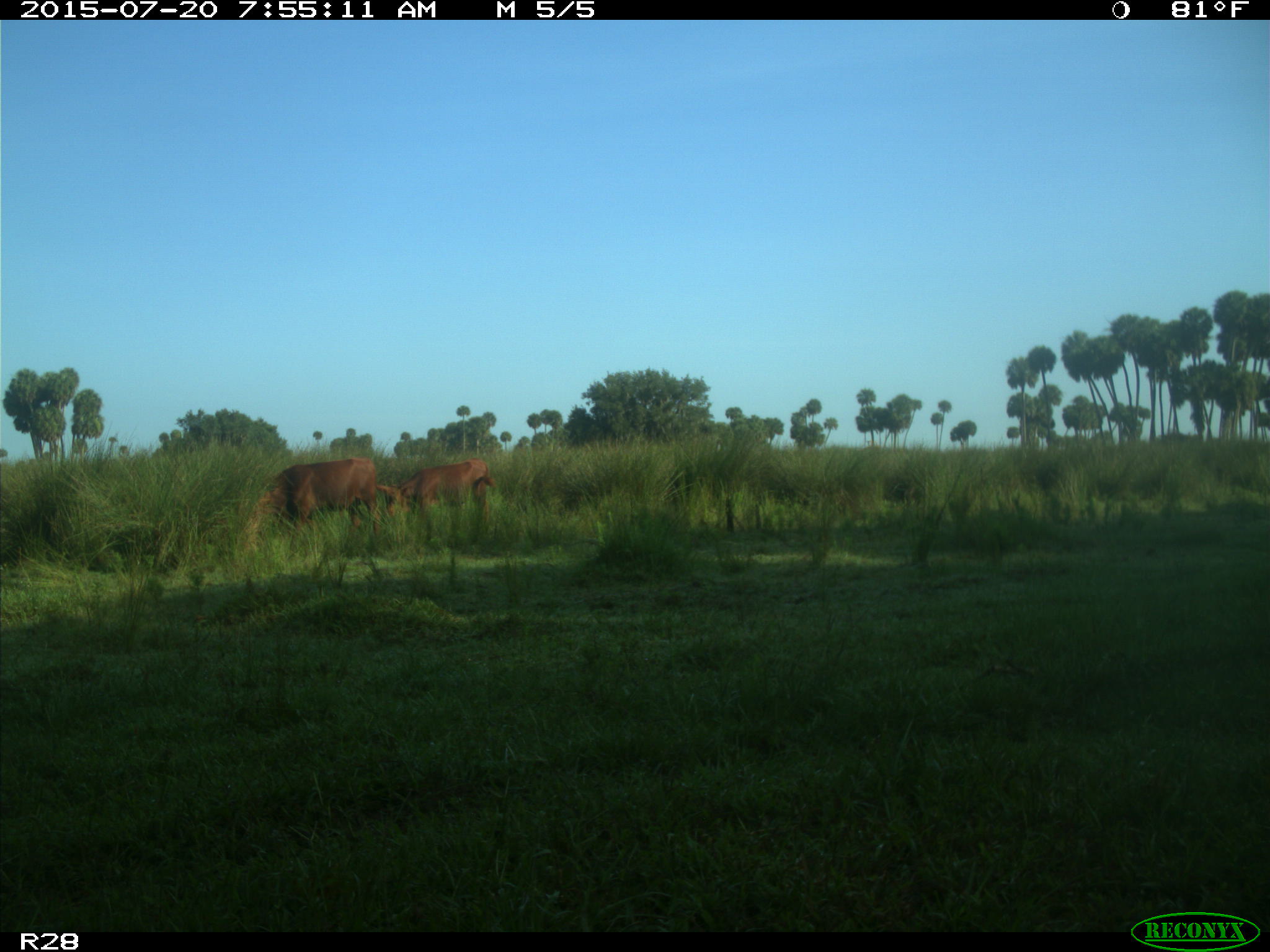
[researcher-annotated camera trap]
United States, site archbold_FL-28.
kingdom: Animalia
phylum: Chordata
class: Mammalia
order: Artiodactyla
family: Bovidae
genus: Bos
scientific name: Bos taurus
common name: domestic cow